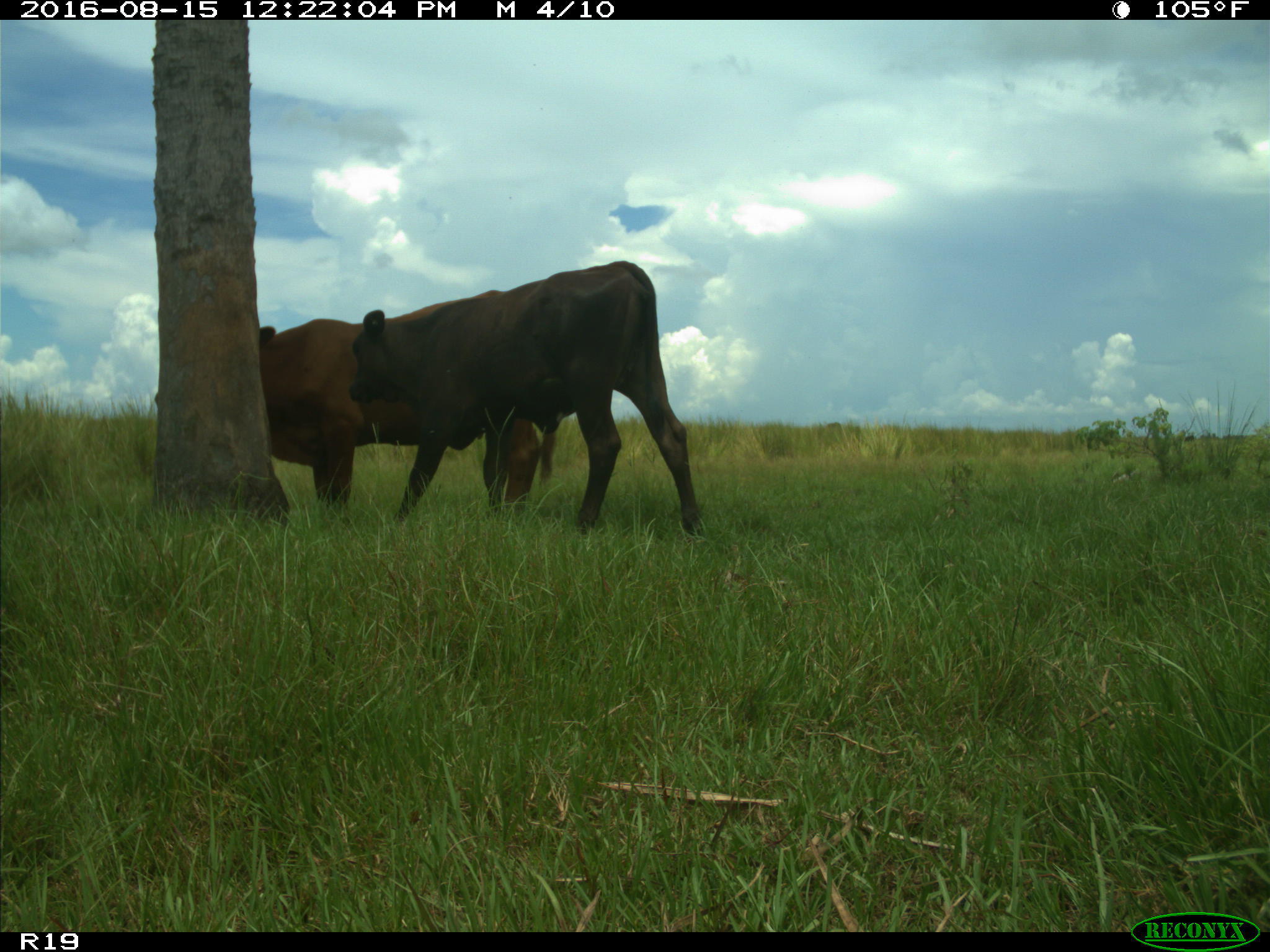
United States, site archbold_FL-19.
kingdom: Animalia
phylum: Chordata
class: Mammalia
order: Artiodactyla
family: Bovidae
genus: Bos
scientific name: Bos taurus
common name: domestic cow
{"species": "Bos taurus (domestic cow)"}